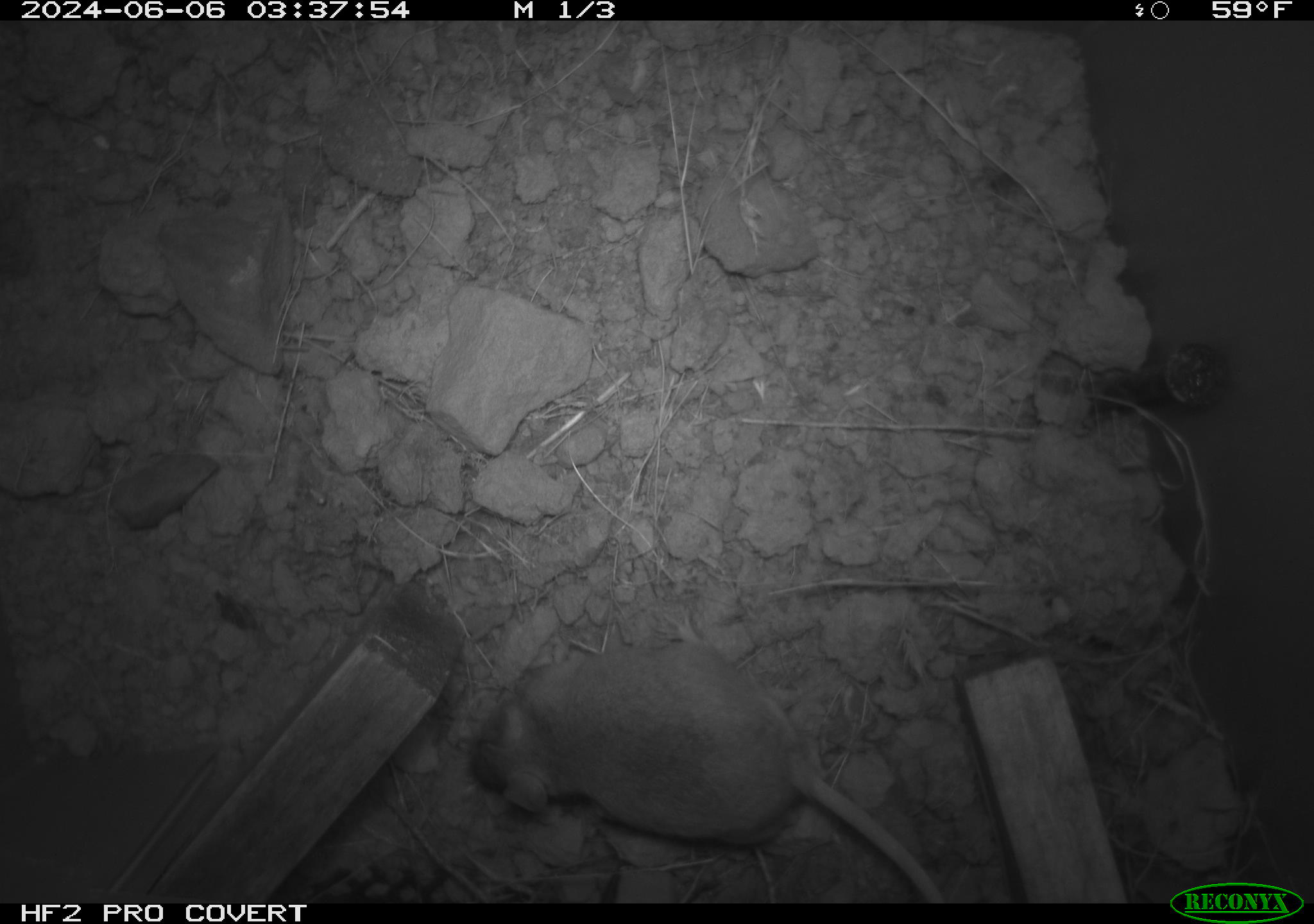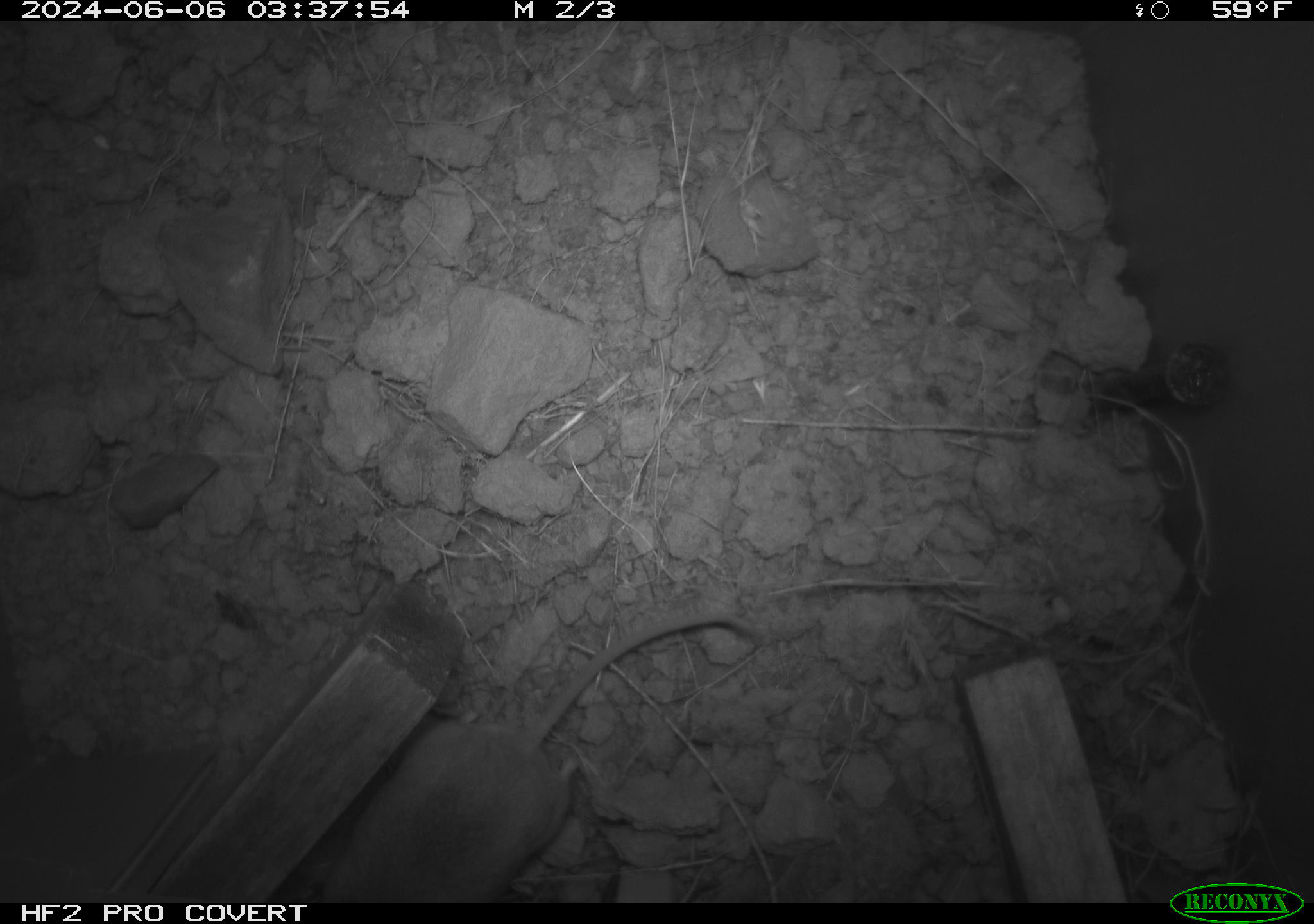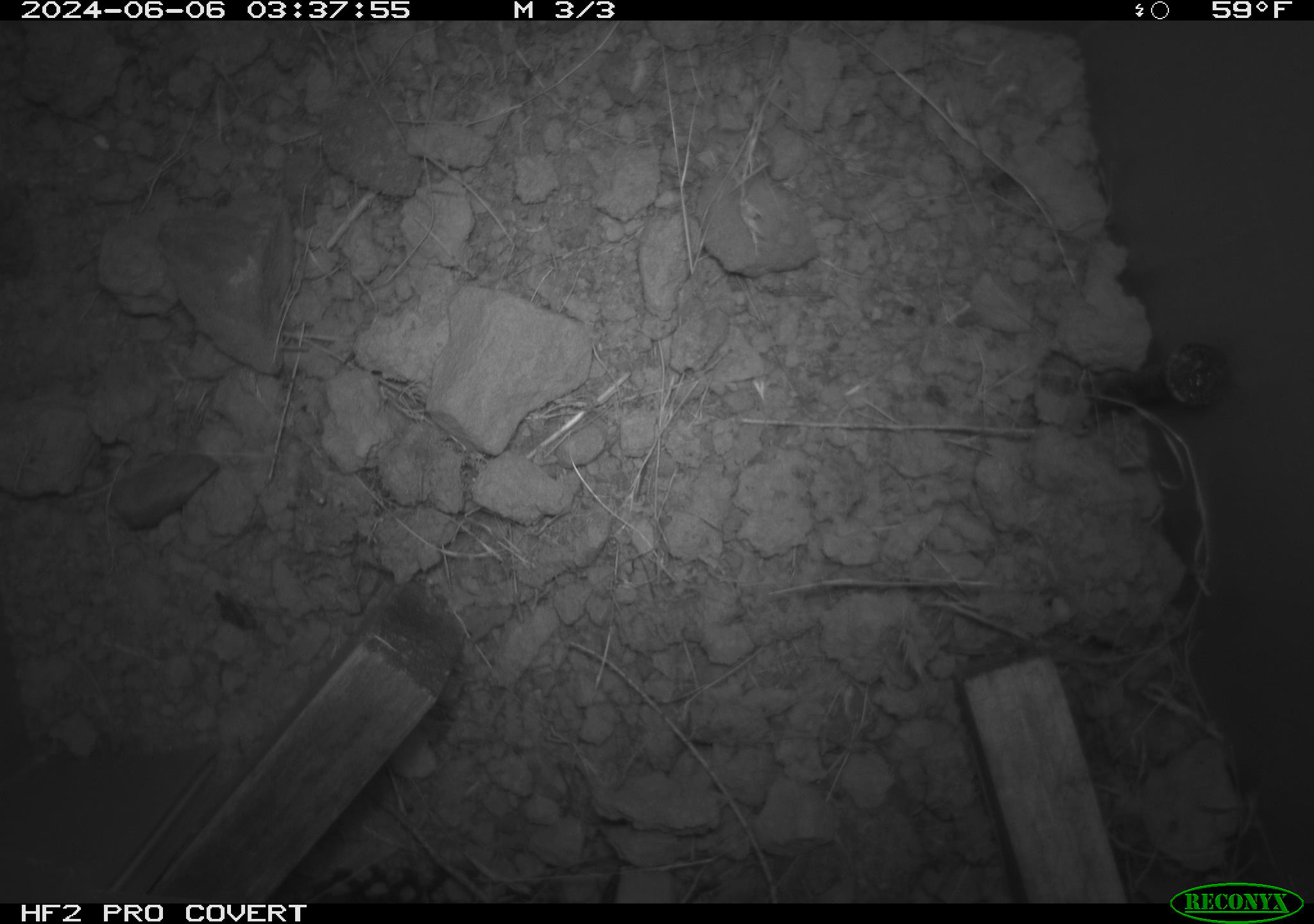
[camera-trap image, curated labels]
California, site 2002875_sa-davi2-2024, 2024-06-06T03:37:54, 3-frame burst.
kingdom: Animalia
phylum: Chordata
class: Mammalia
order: Rodentia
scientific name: Rodentia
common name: mouse species